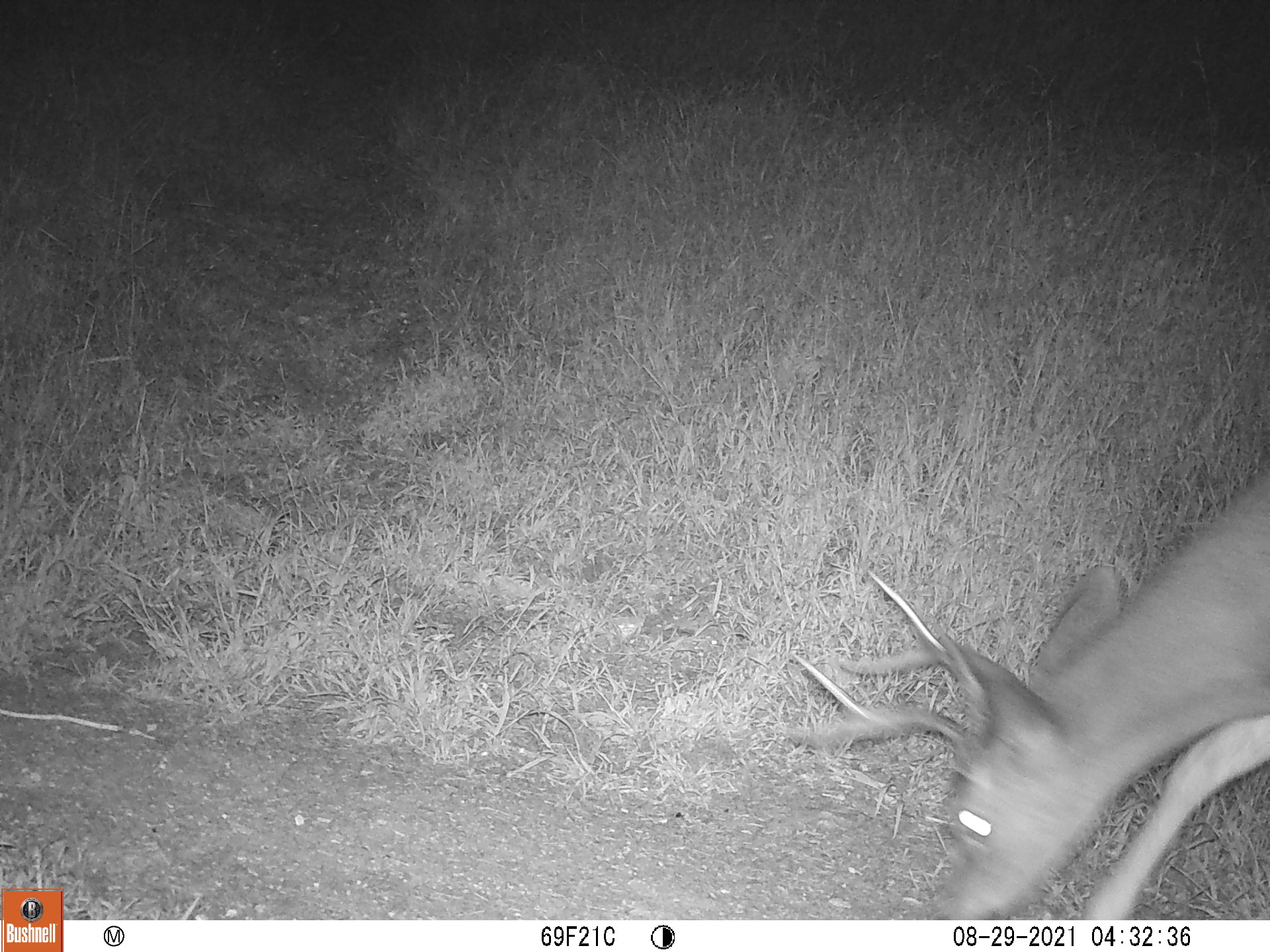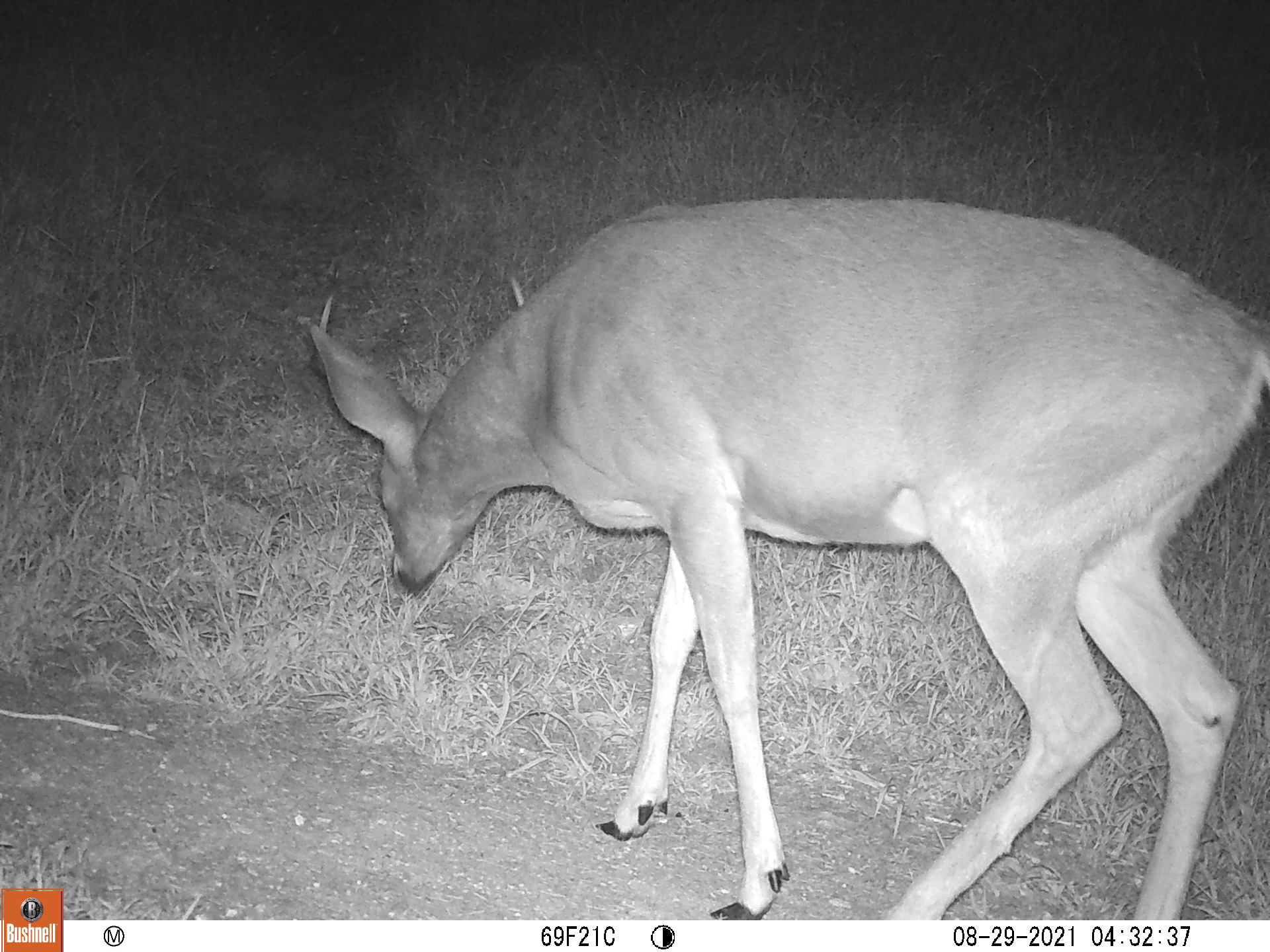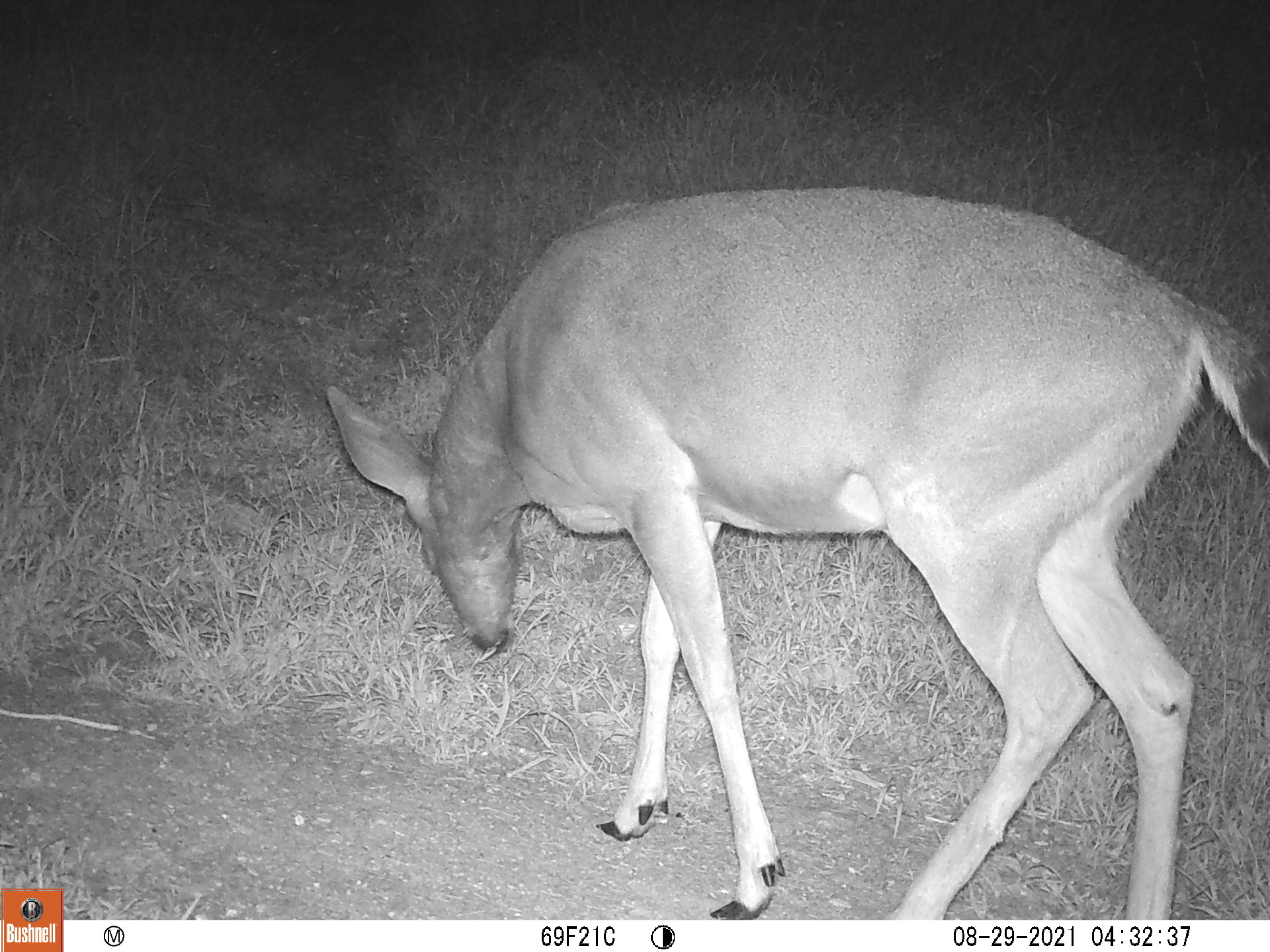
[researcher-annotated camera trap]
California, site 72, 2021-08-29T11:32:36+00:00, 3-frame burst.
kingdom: Animalia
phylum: Chordata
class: Mammalia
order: Artiodactyla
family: Cervidae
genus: Odocoileus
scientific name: Odocoileus hemionus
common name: mule deer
Mule deer (Odocoileus hemionus).